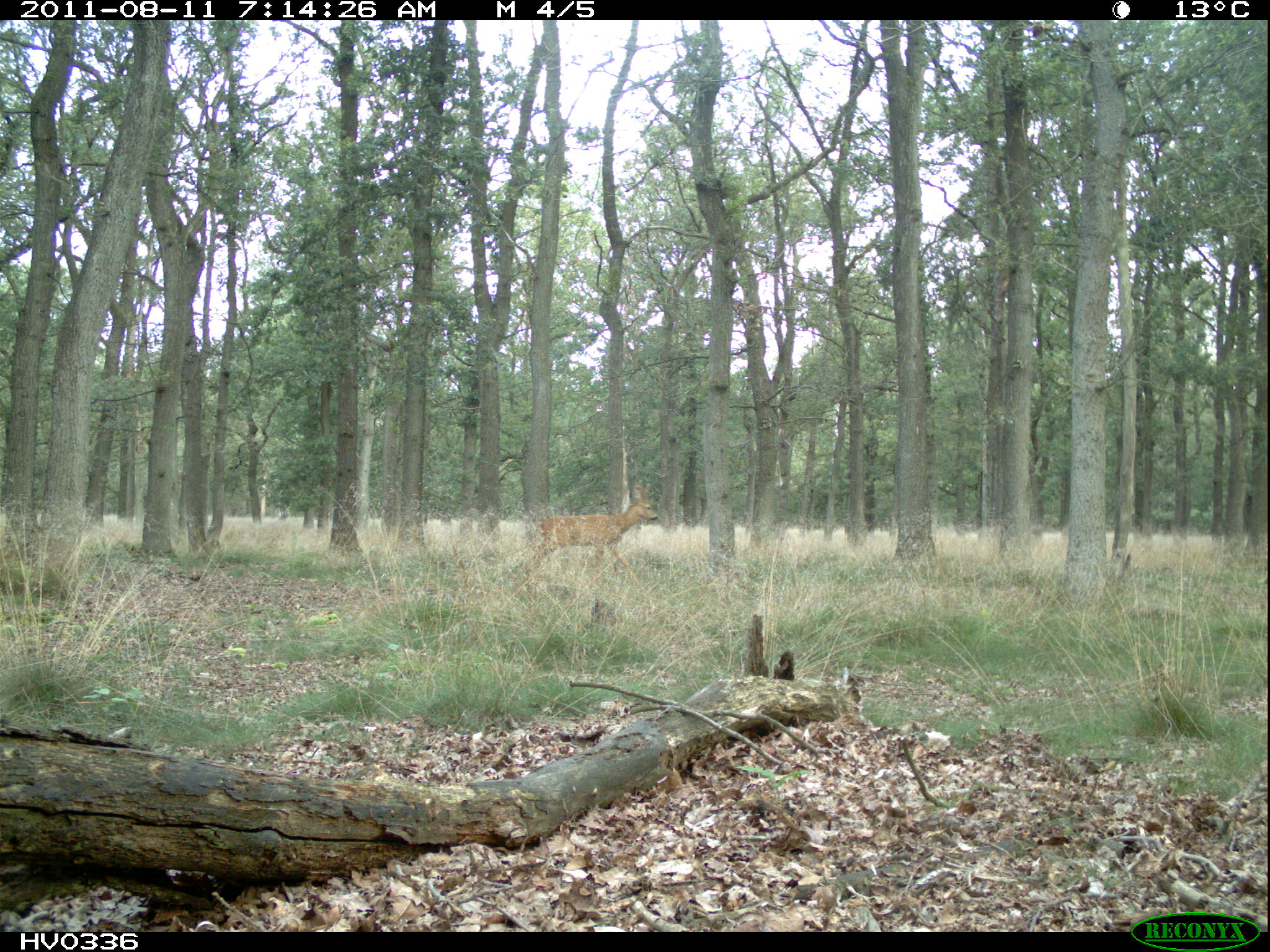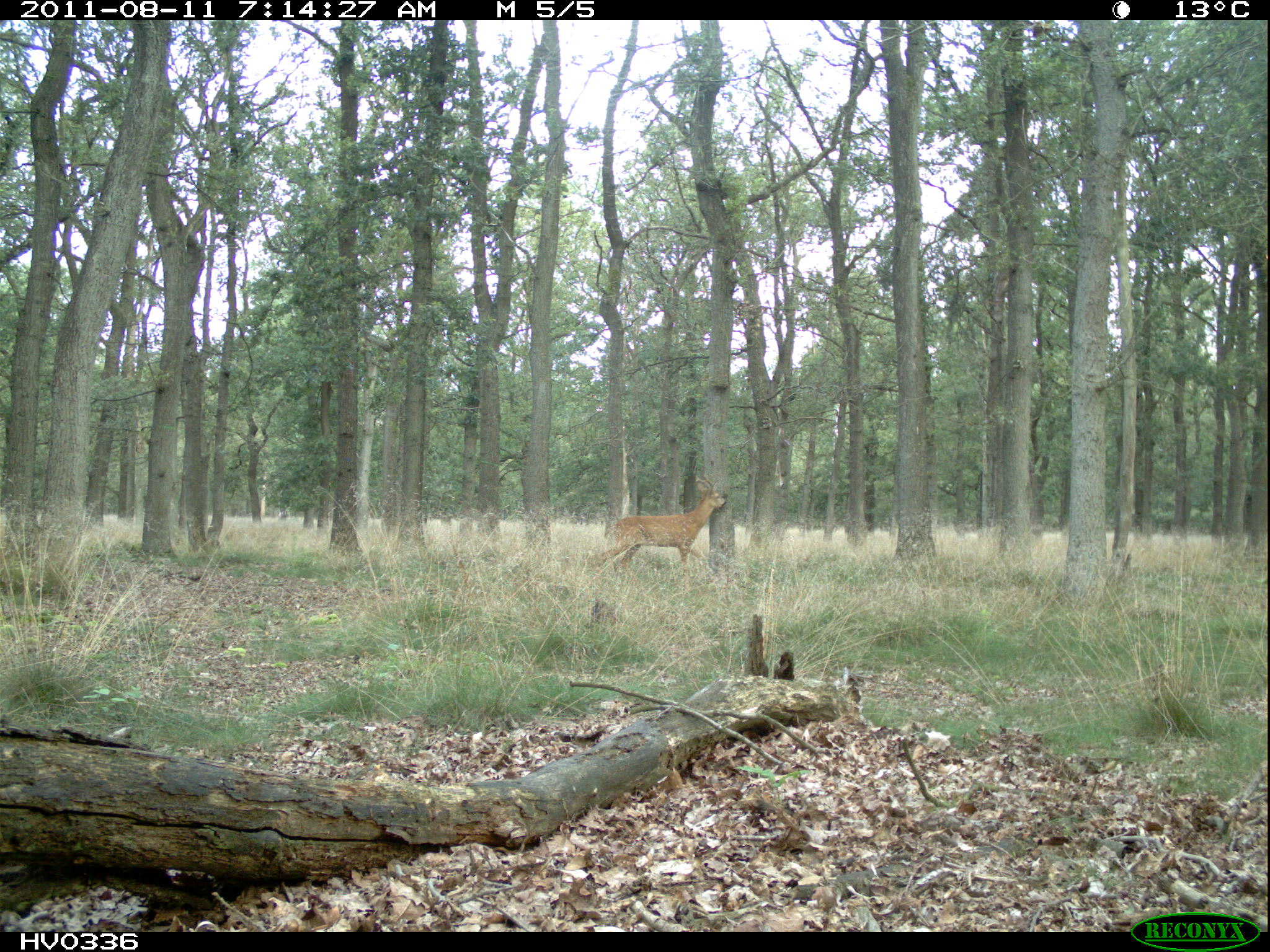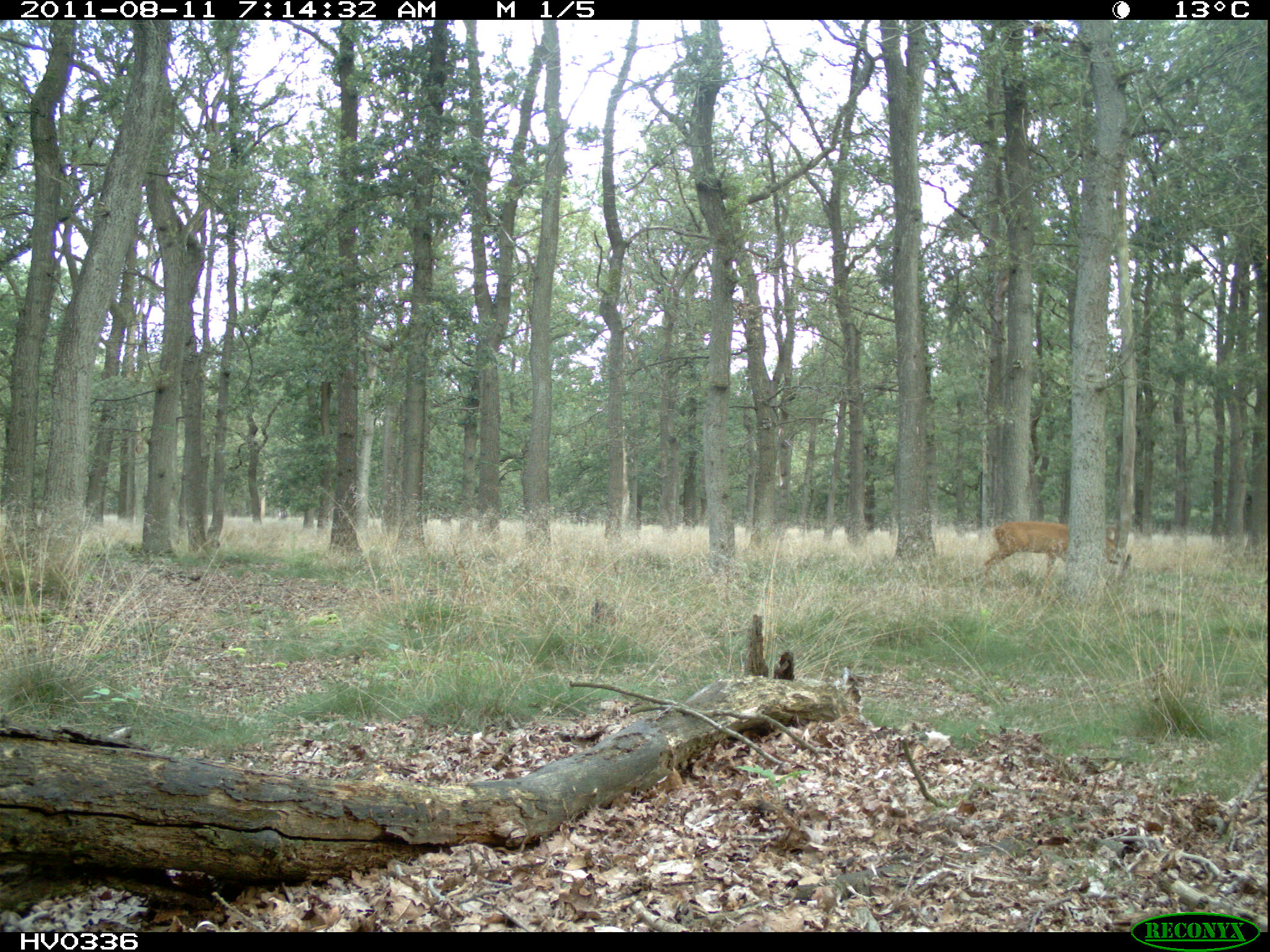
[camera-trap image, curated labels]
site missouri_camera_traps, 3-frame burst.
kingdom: Animalia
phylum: Chordata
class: Mammalia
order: Artiodactyla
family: Cervidae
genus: Capreolus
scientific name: Capreolus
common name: roe deer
Roe deer (Capreolus). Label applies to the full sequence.